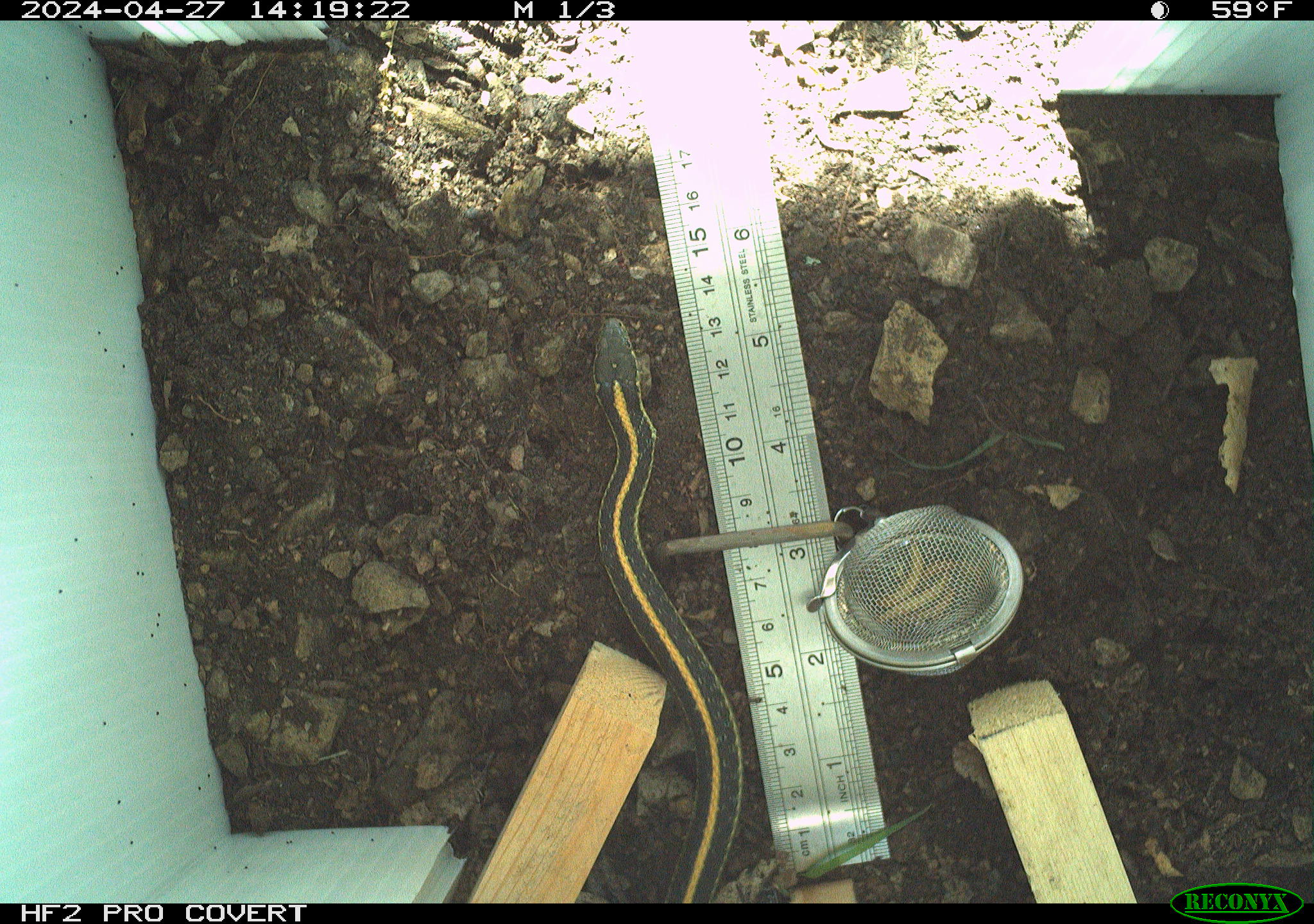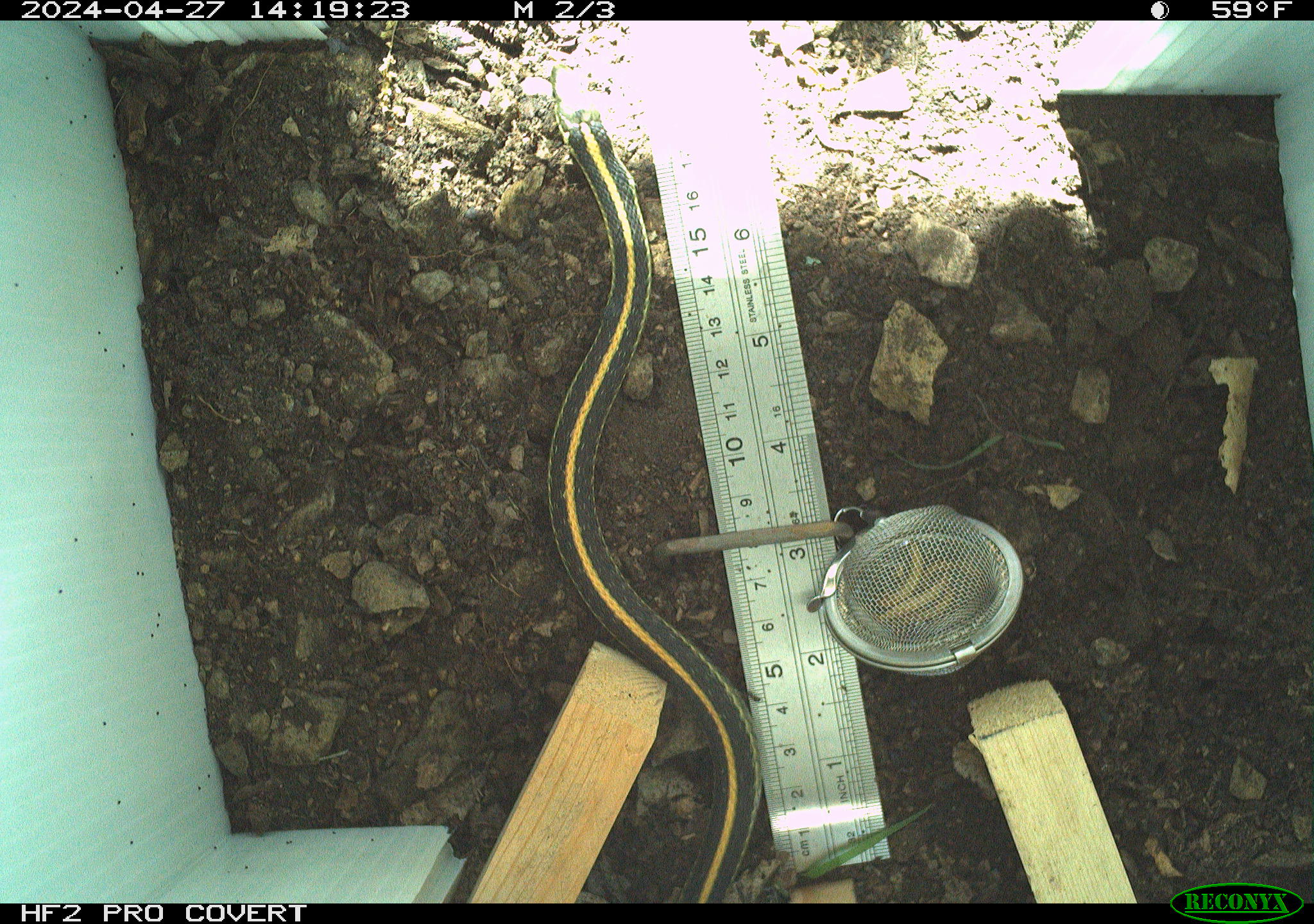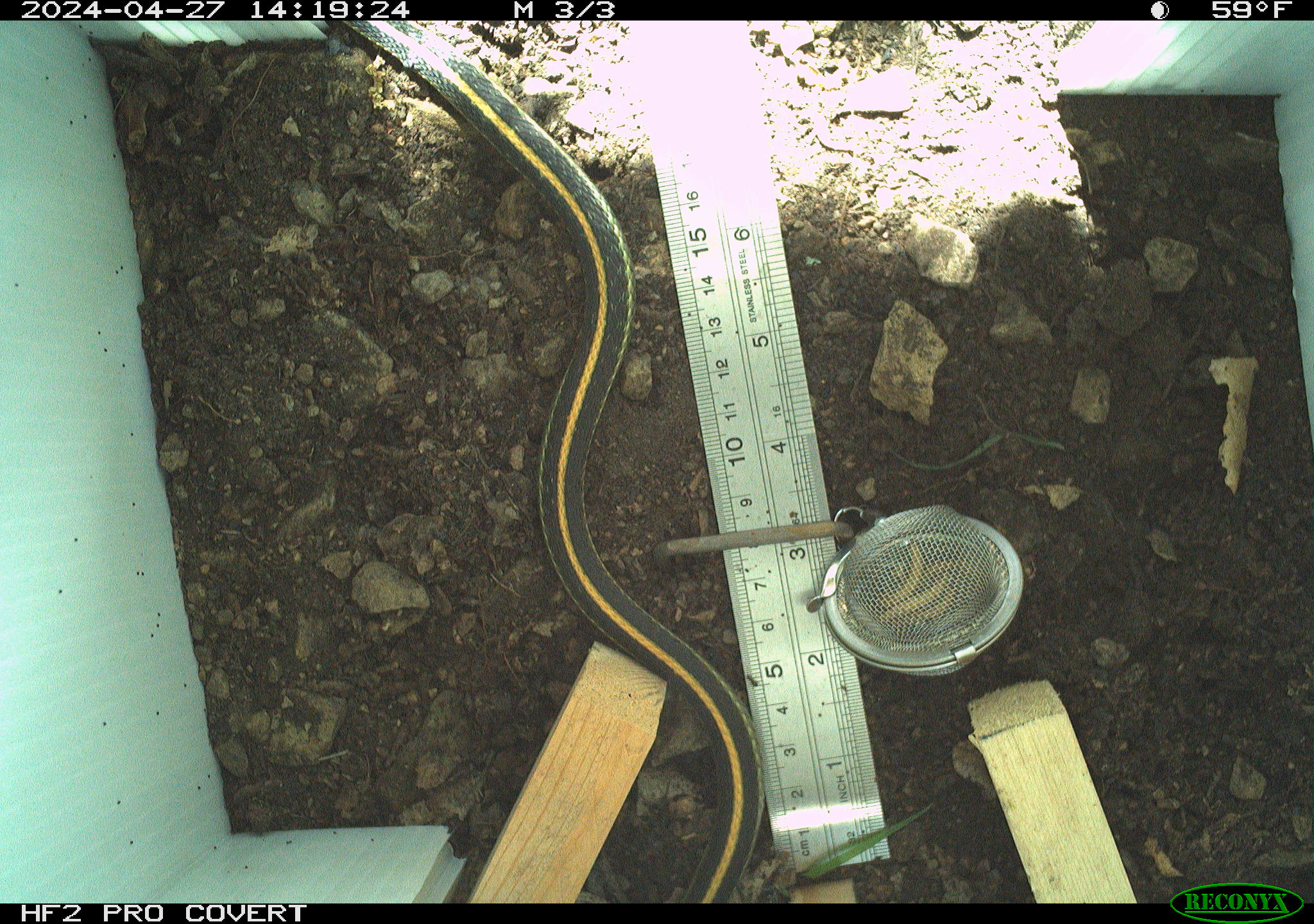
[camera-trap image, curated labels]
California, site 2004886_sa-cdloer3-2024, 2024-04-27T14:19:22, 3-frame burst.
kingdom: Animalia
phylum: Chordata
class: Reptilia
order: Squamata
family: Colubridae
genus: Thamnophis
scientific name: Thamnophis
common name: american gartersnakes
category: thamnophis species